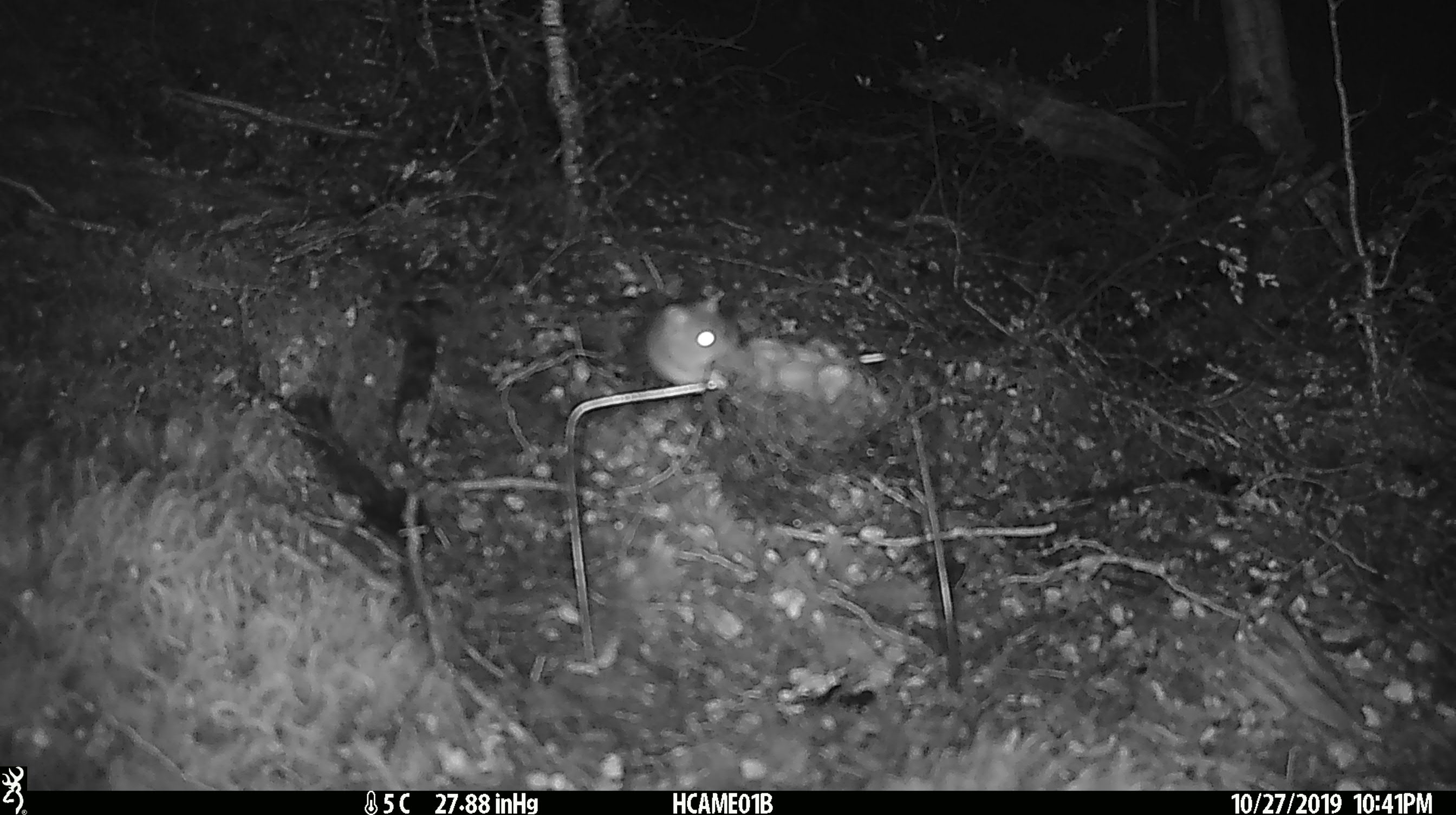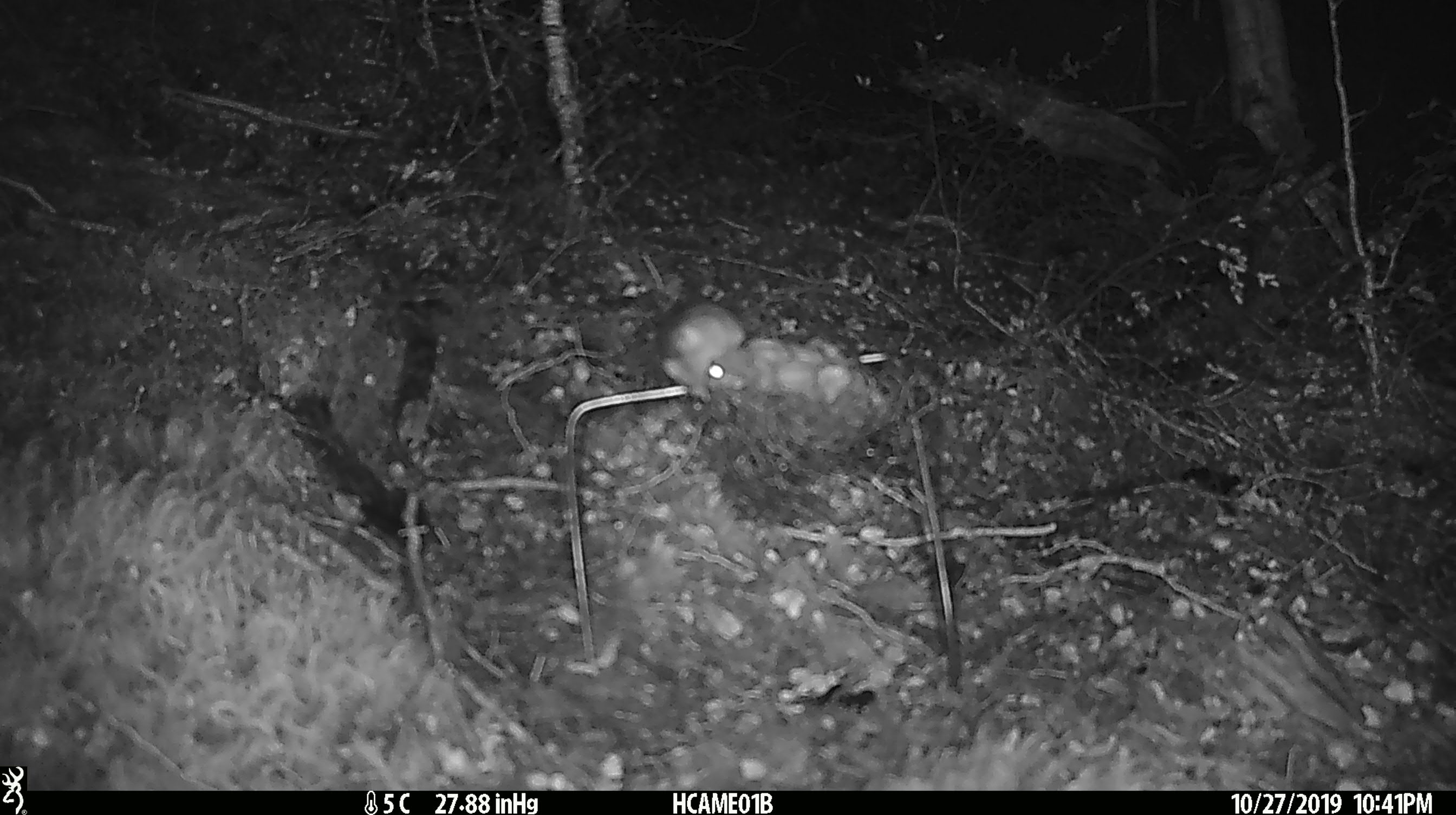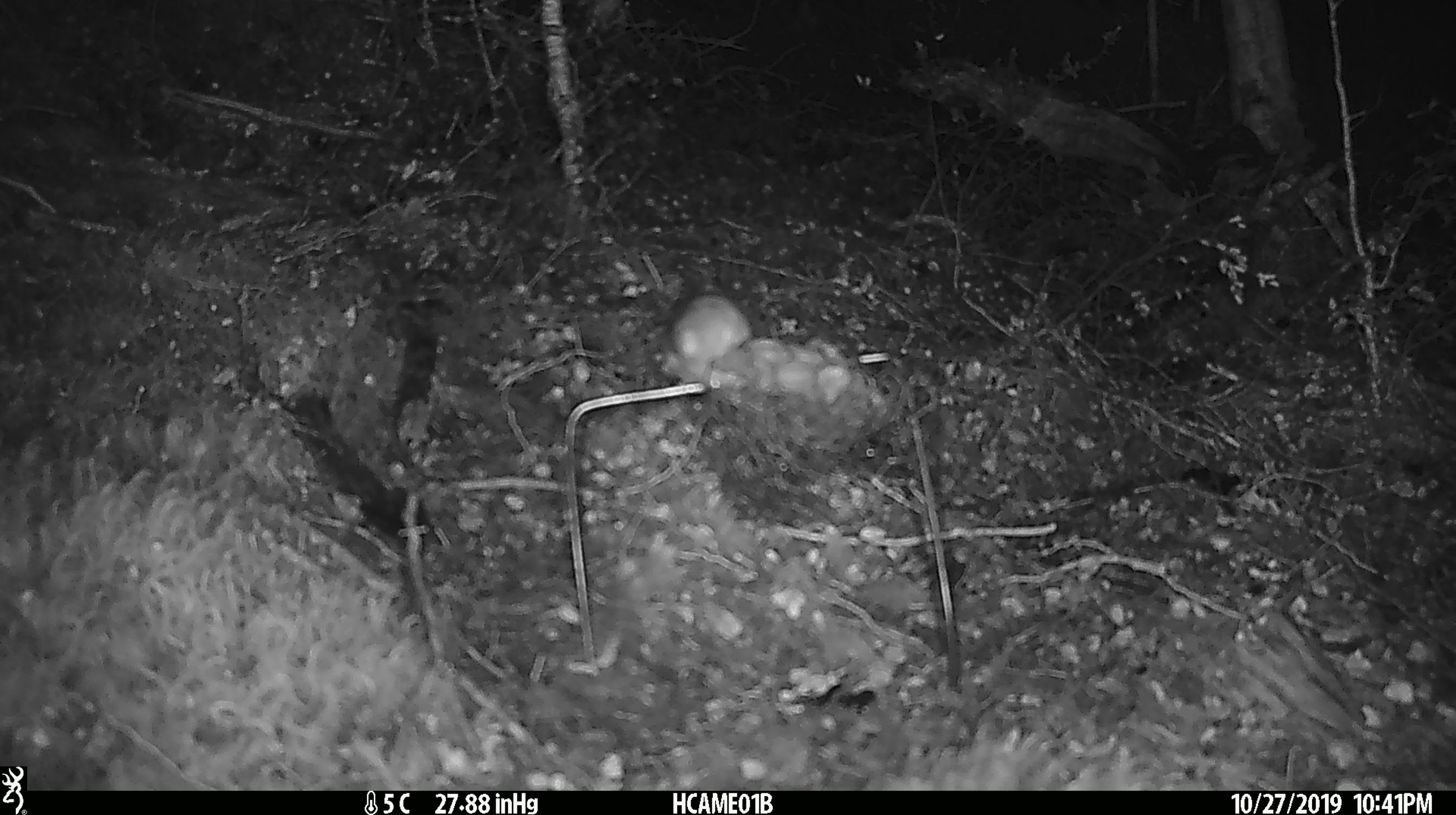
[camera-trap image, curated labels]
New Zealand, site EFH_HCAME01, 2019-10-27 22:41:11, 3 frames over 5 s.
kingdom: Animalia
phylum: Chordata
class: Mammalia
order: Rodentia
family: Muridae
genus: Mus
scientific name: Mus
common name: mouse